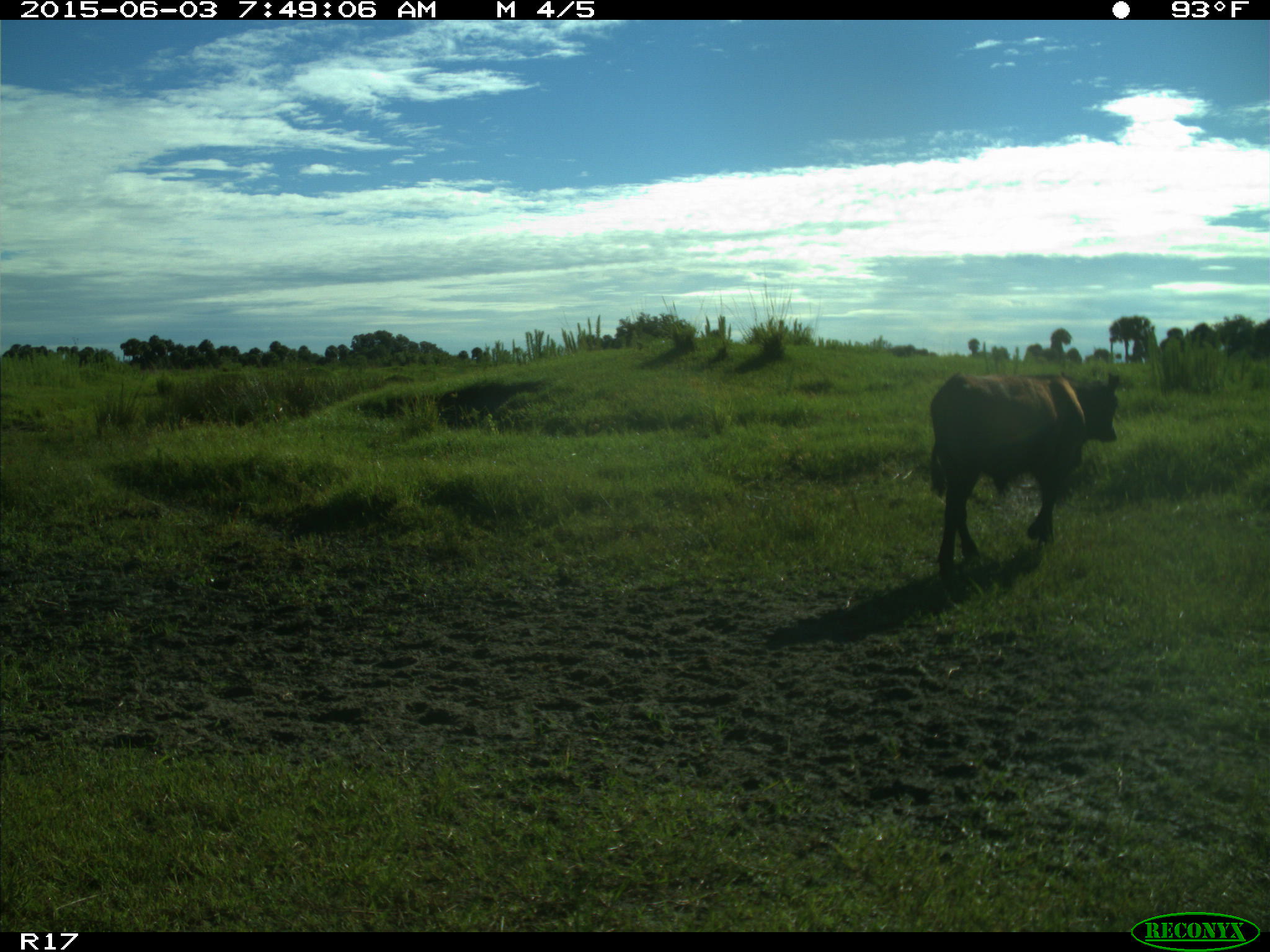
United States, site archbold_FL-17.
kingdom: Animalia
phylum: Chordata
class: Mammalia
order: Artiodactyla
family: Bovidae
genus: Bos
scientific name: Bos taurus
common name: domestic cow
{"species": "Bos taurus (domestic cow)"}